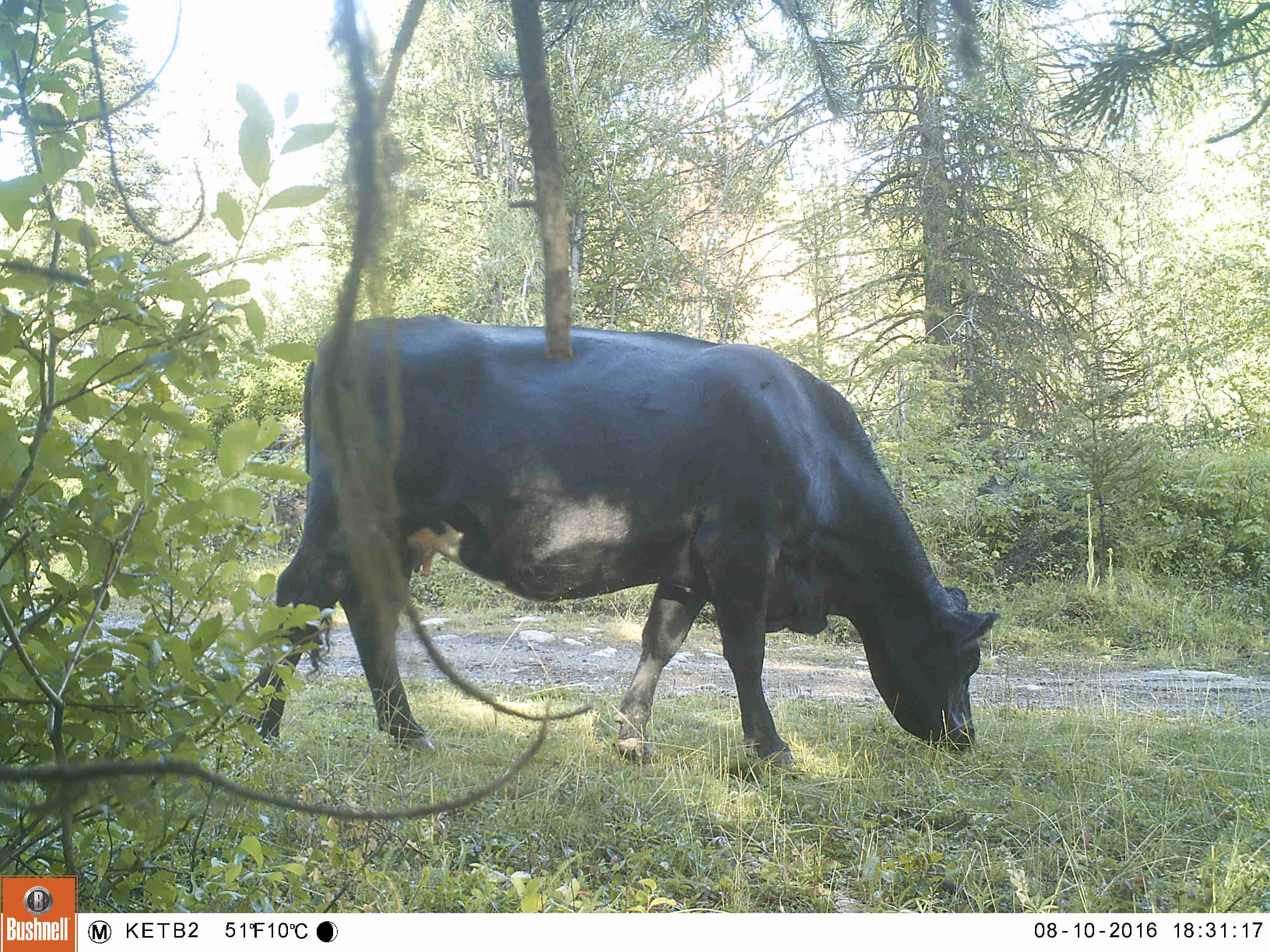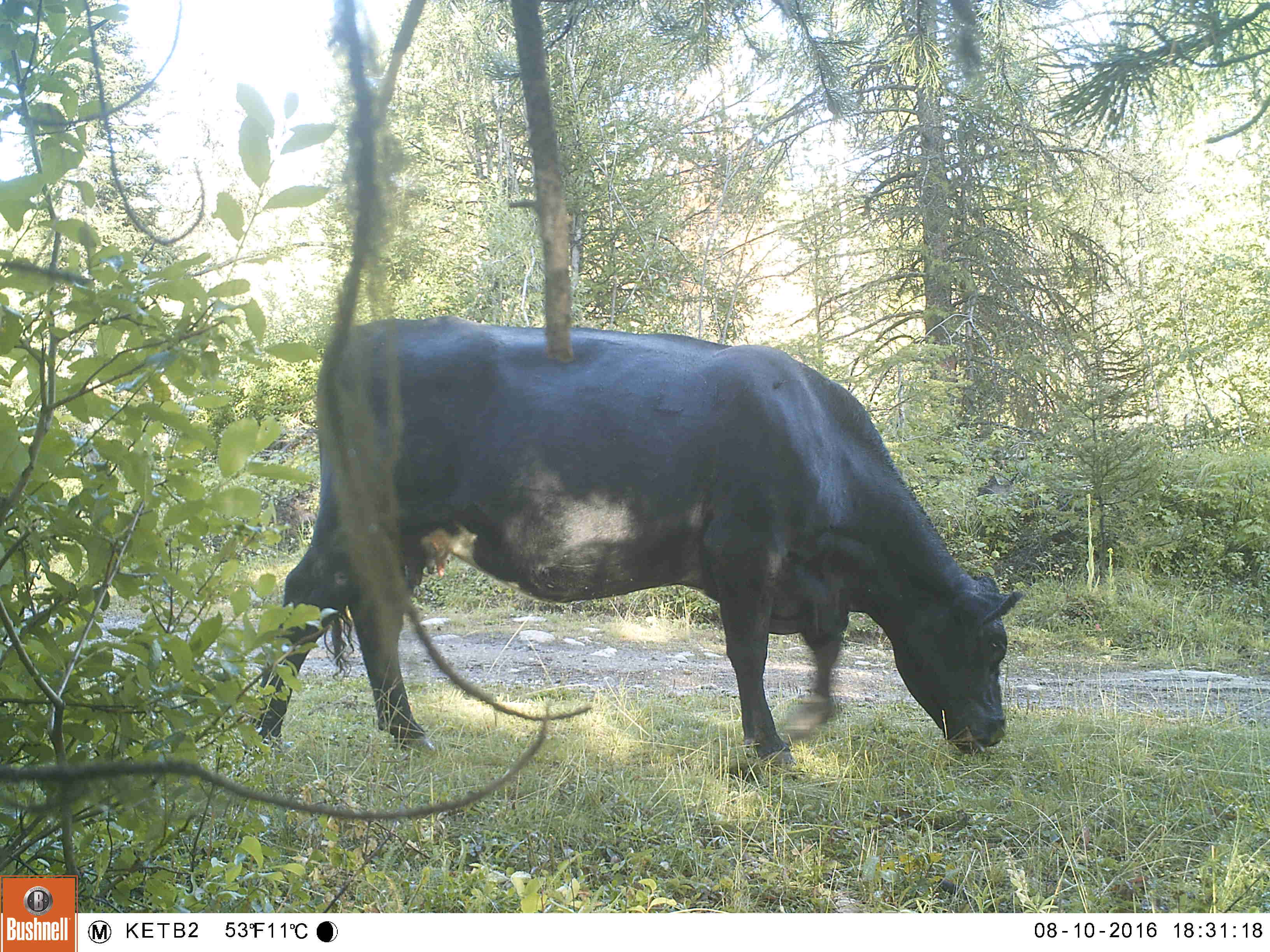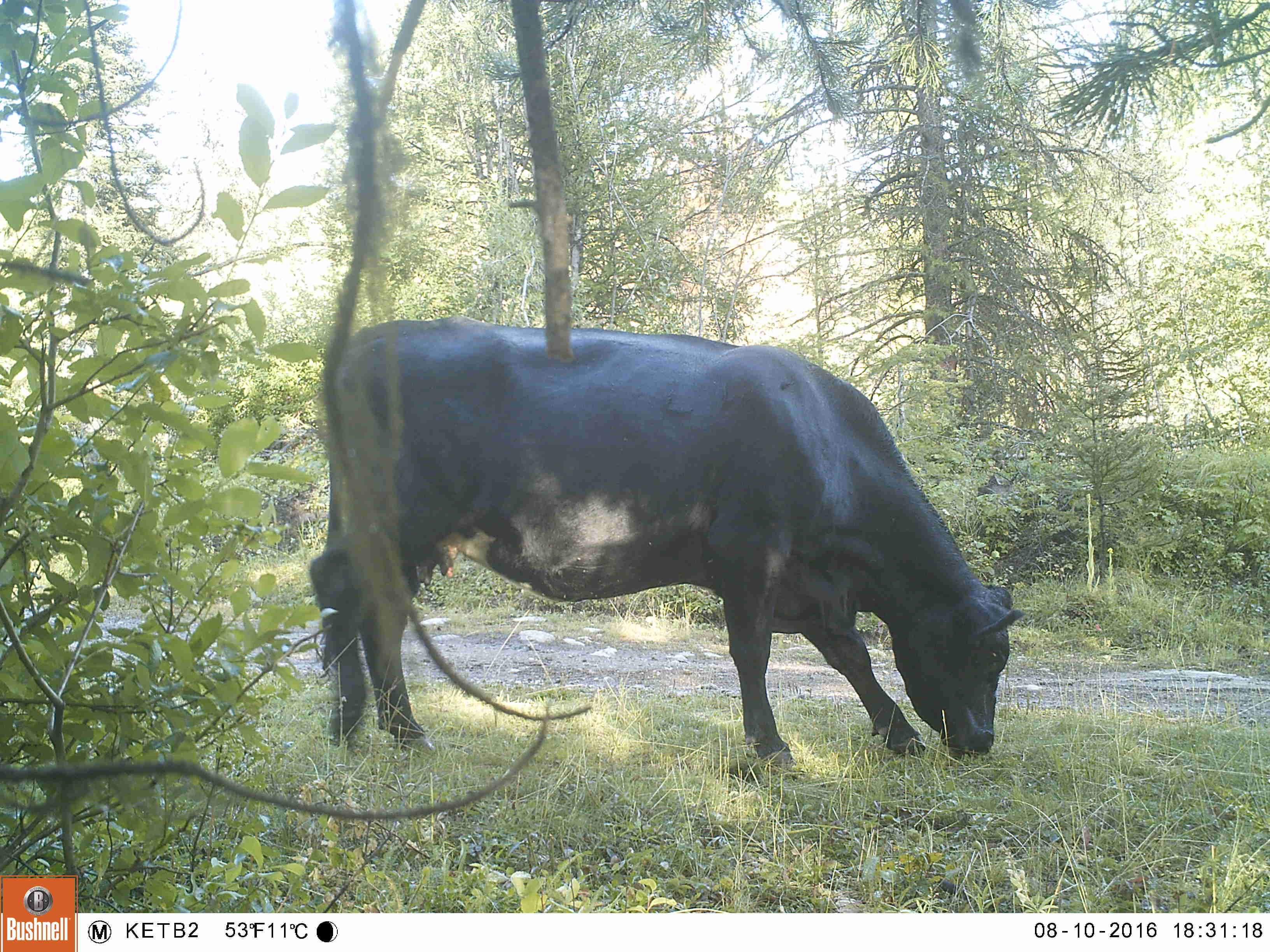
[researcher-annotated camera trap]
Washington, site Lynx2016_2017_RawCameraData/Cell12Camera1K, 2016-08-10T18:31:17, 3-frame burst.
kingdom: Animalia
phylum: Chordata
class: Mammalia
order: Artiodactyla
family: Bovidae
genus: Bos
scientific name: Bos taurus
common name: domestic cattle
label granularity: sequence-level